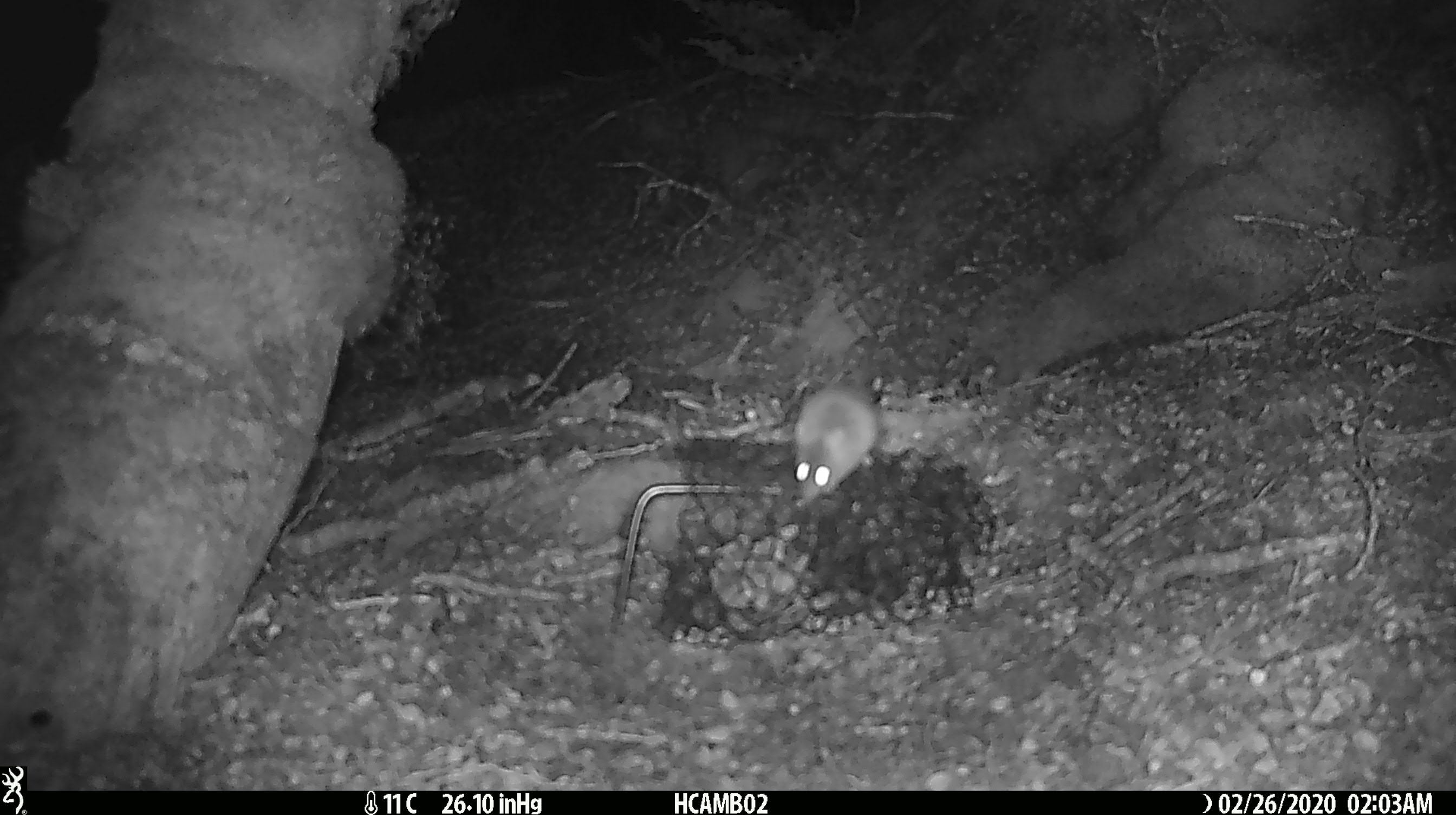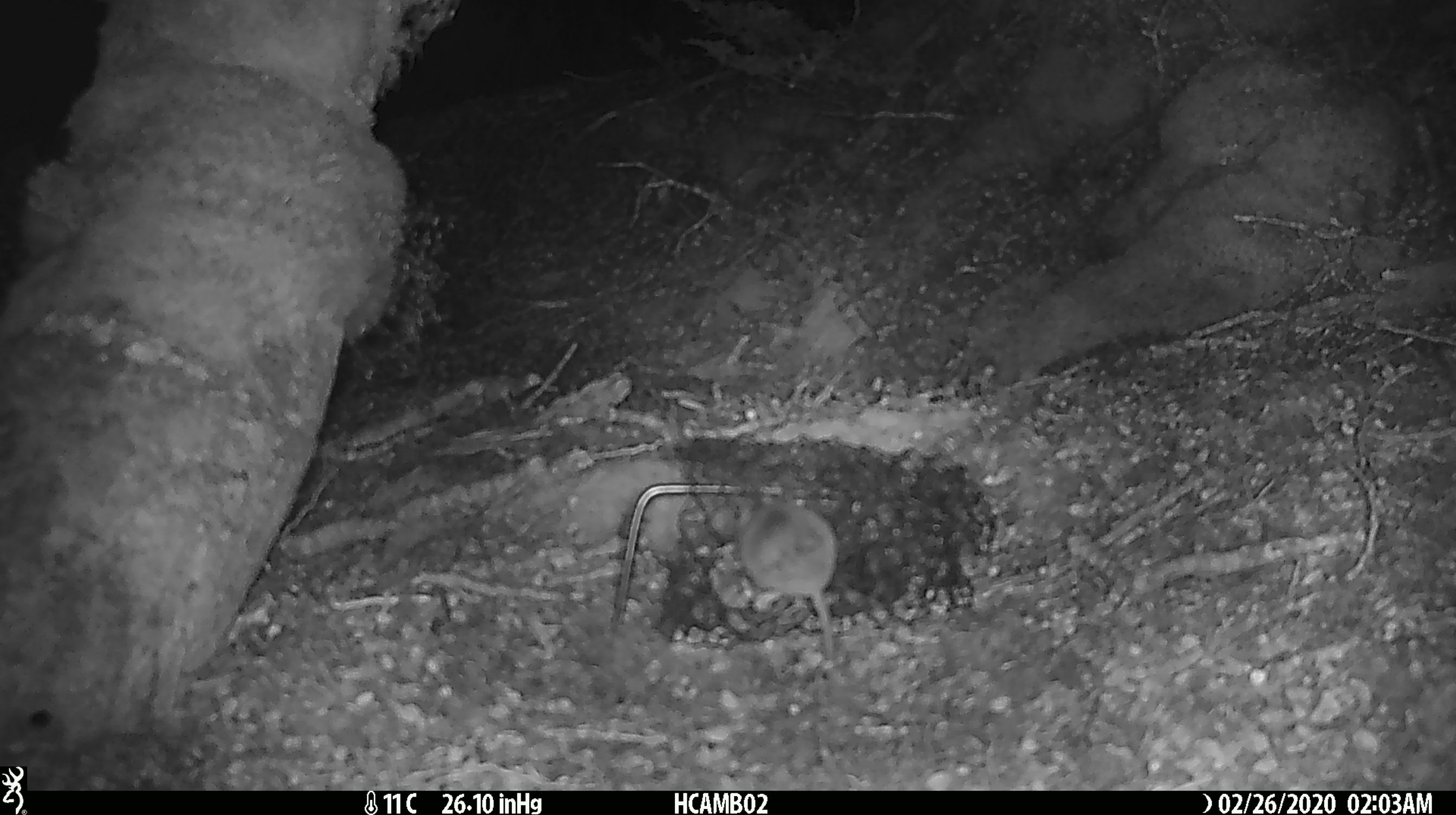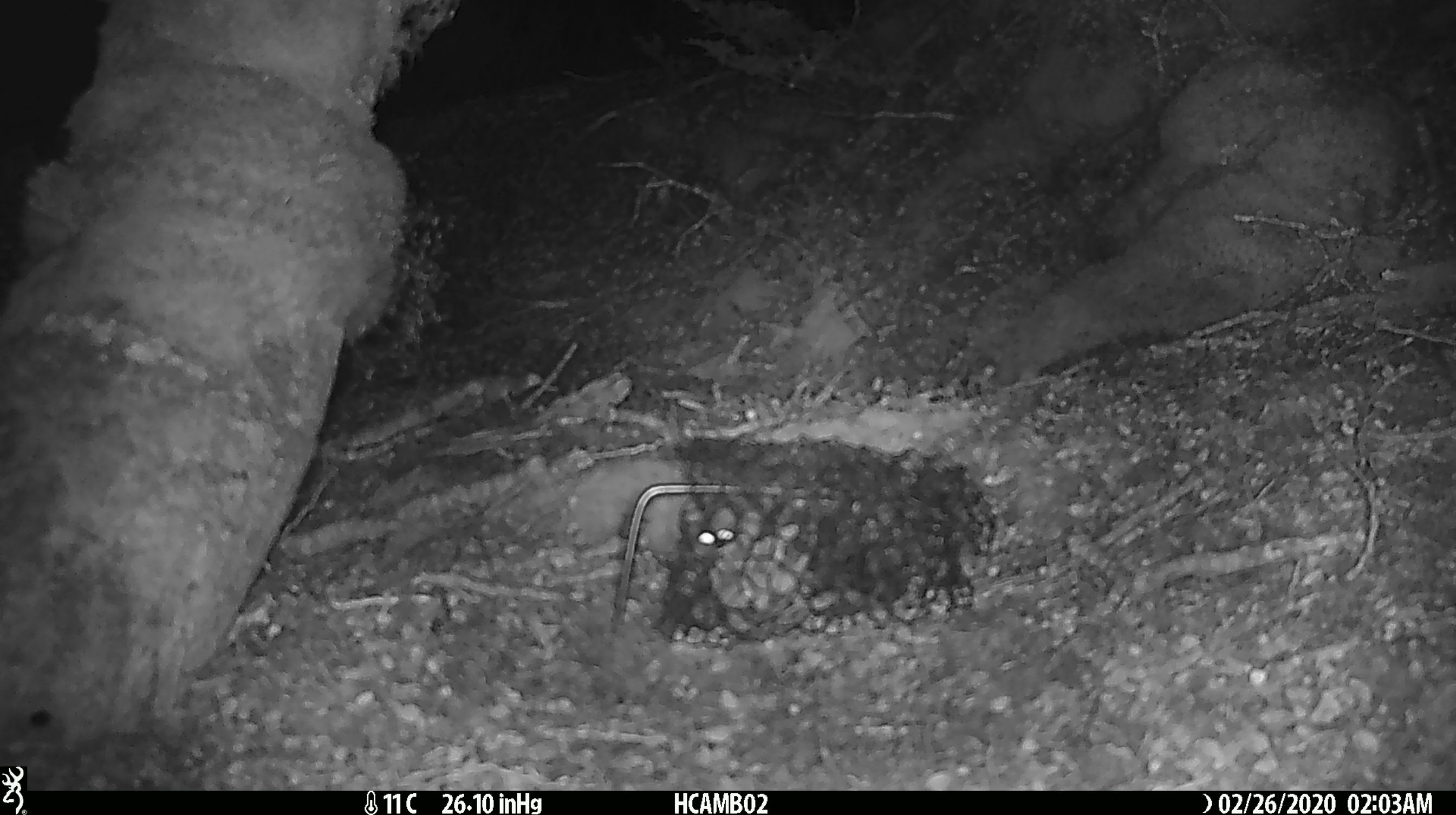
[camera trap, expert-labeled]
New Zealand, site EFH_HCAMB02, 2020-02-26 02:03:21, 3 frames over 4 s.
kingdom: Animalia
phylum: Chordata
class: Mammalia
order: Rodentia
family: Muridae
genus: Mus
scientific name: Mus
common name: mouse